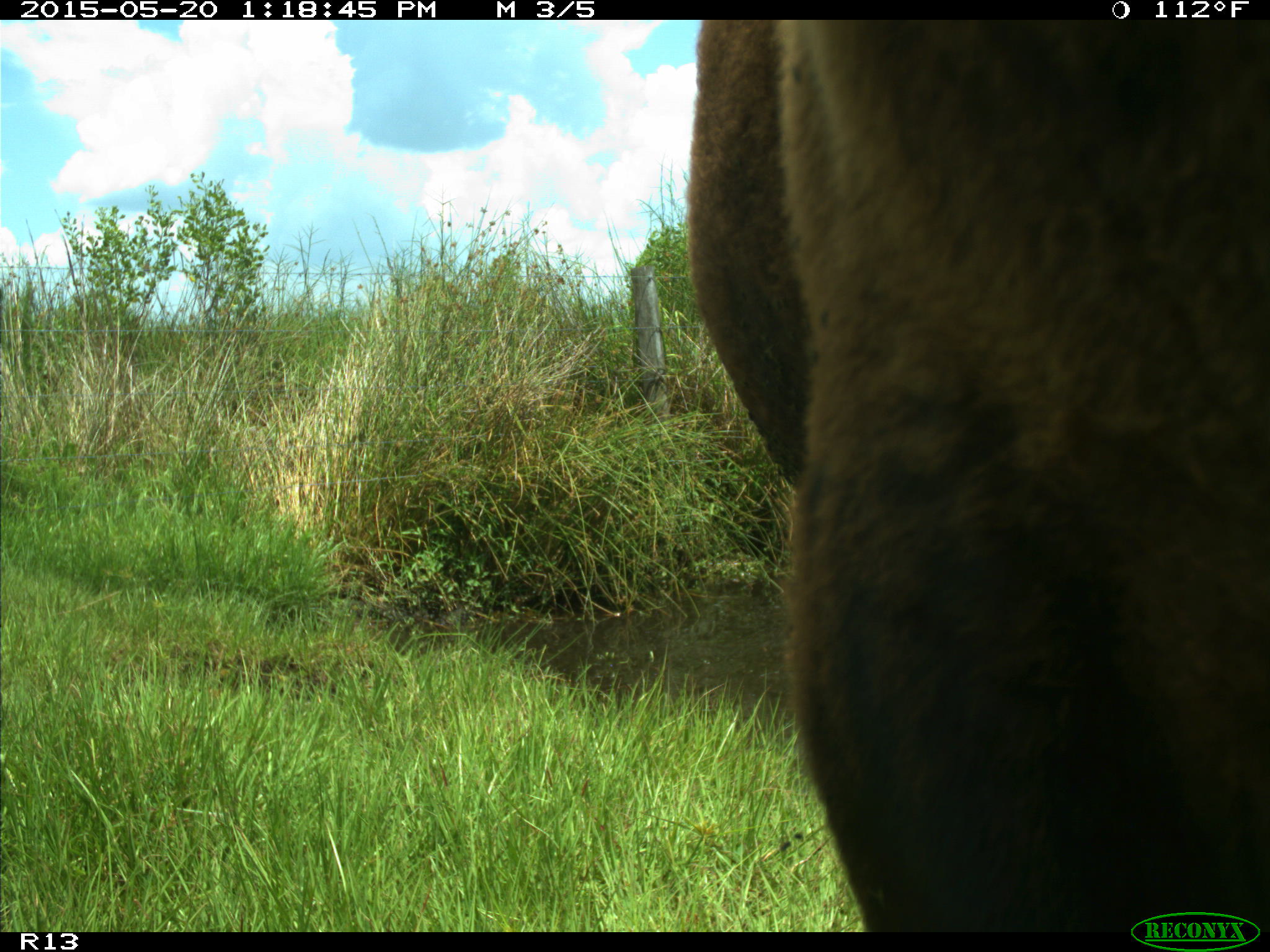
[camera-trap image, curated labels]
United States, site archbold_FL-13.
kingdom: Animalia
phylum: Chordata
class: Mammalia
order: Artiodactyla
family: Bovidae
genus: Bos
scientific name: Bos taurus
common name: domestic cow